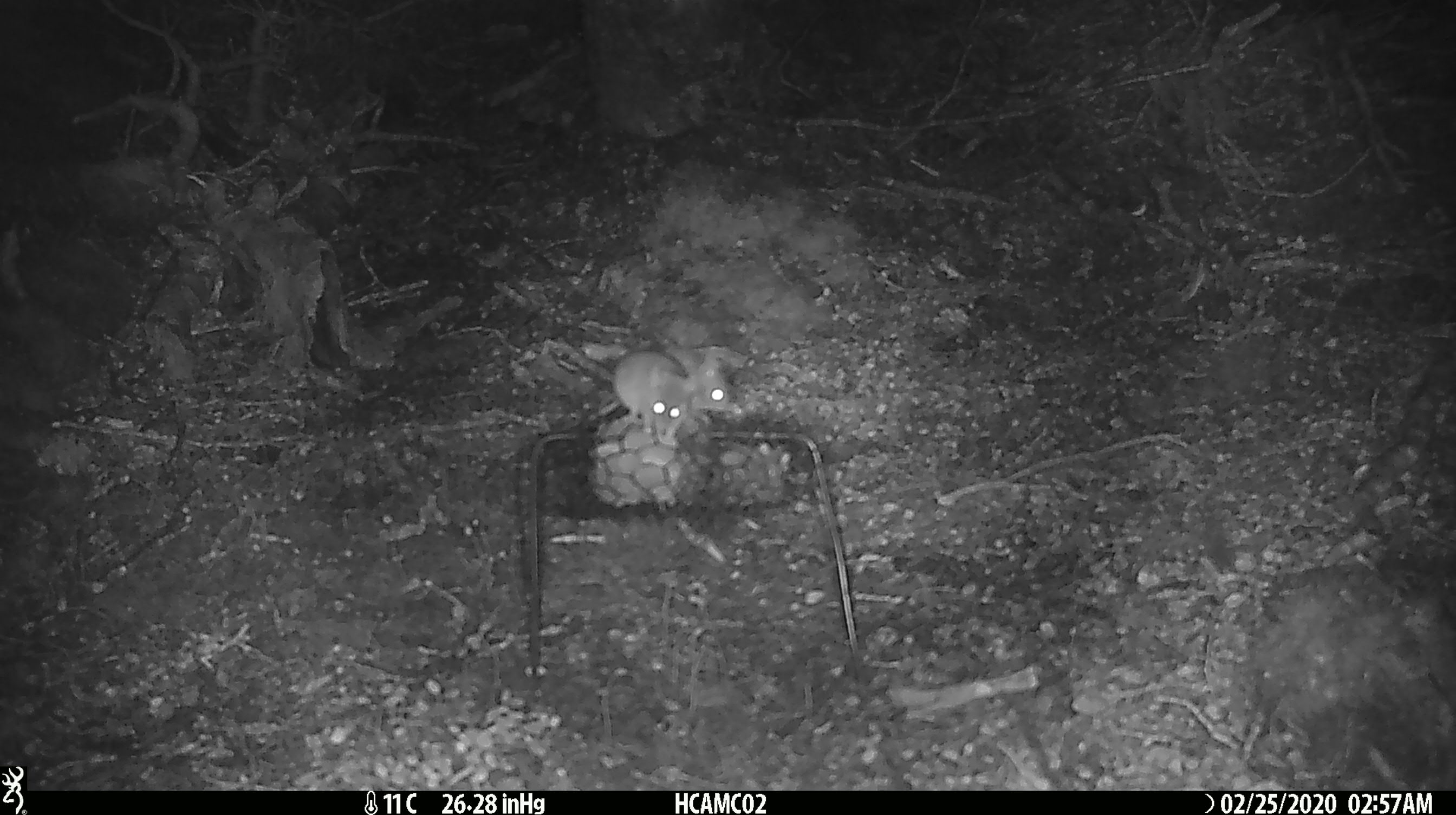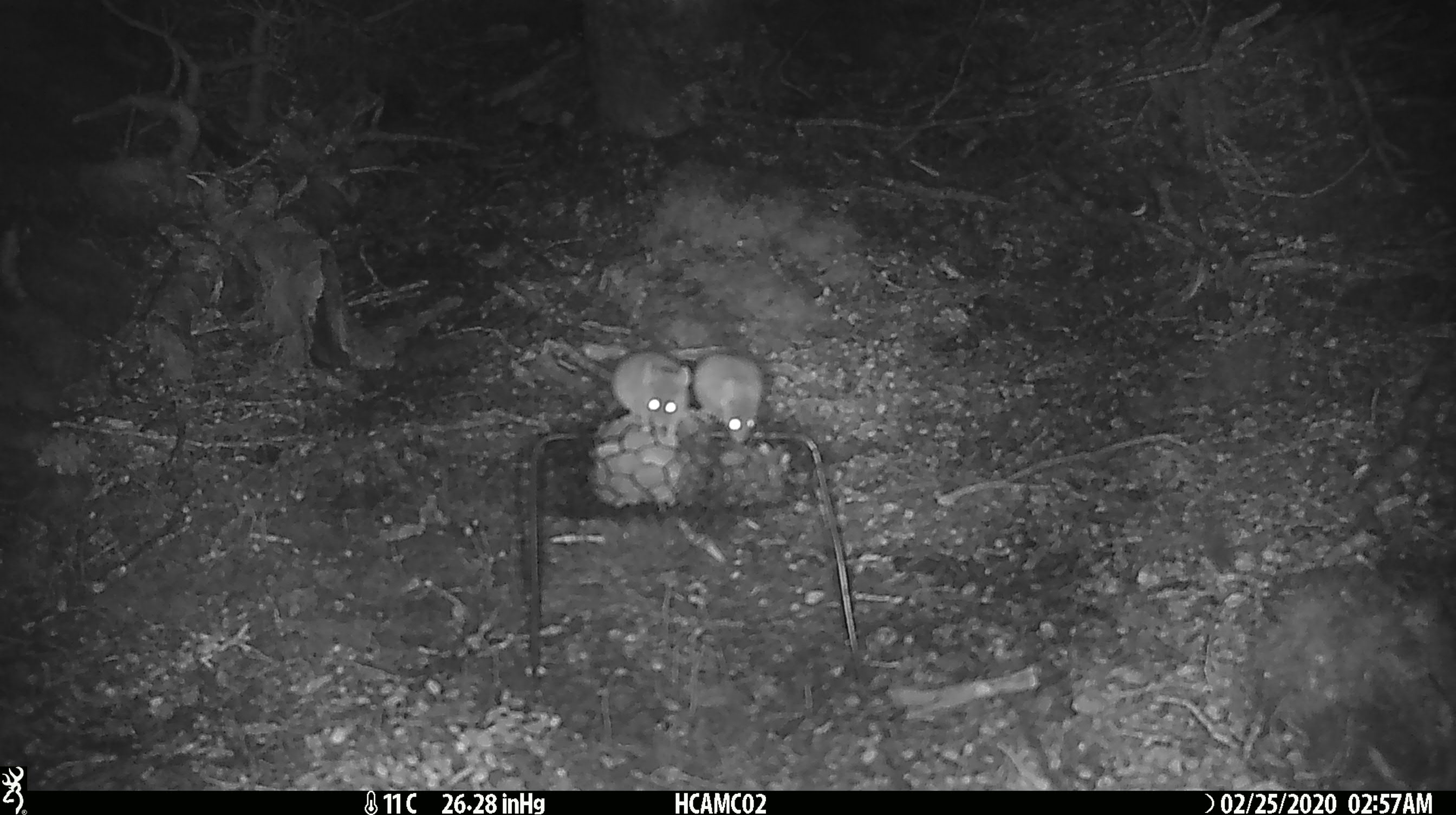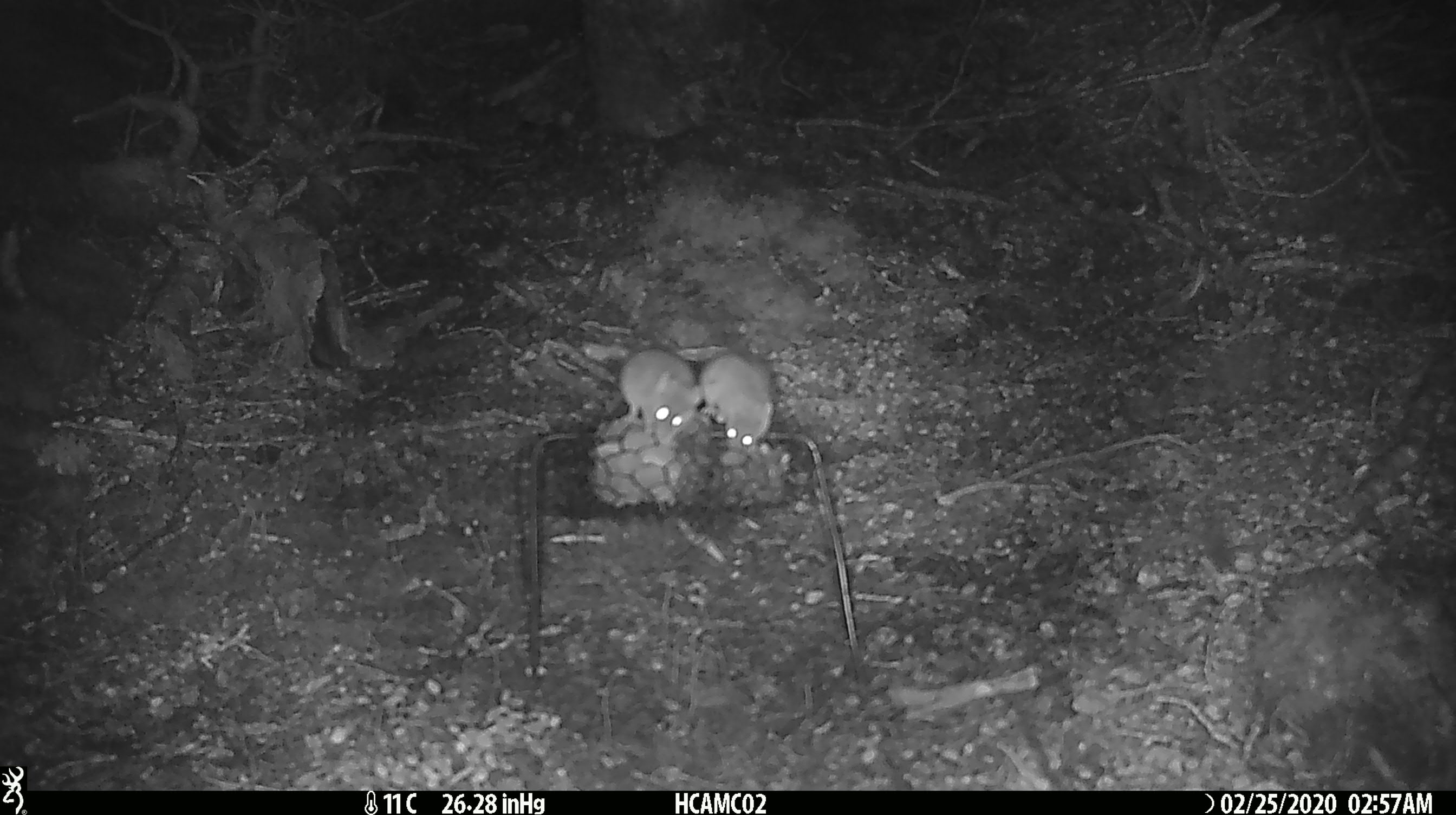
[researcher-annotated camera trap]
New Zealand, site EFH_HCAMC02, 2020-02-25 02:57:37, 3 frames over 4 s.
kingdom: Animalia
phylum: Chordata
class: Mammalia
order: Rodentia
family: Muridae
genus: Mus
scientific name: Mus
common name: mouse